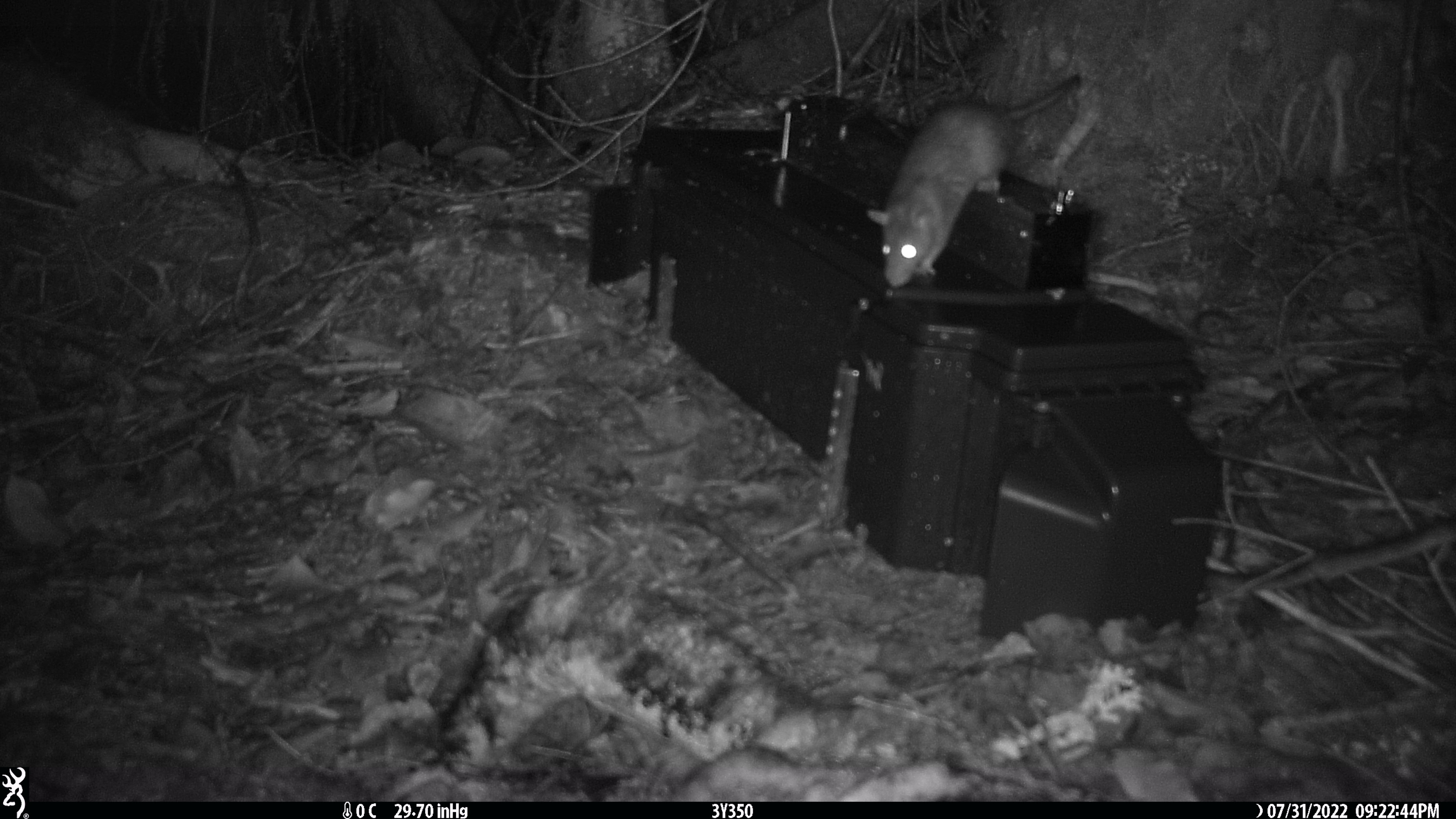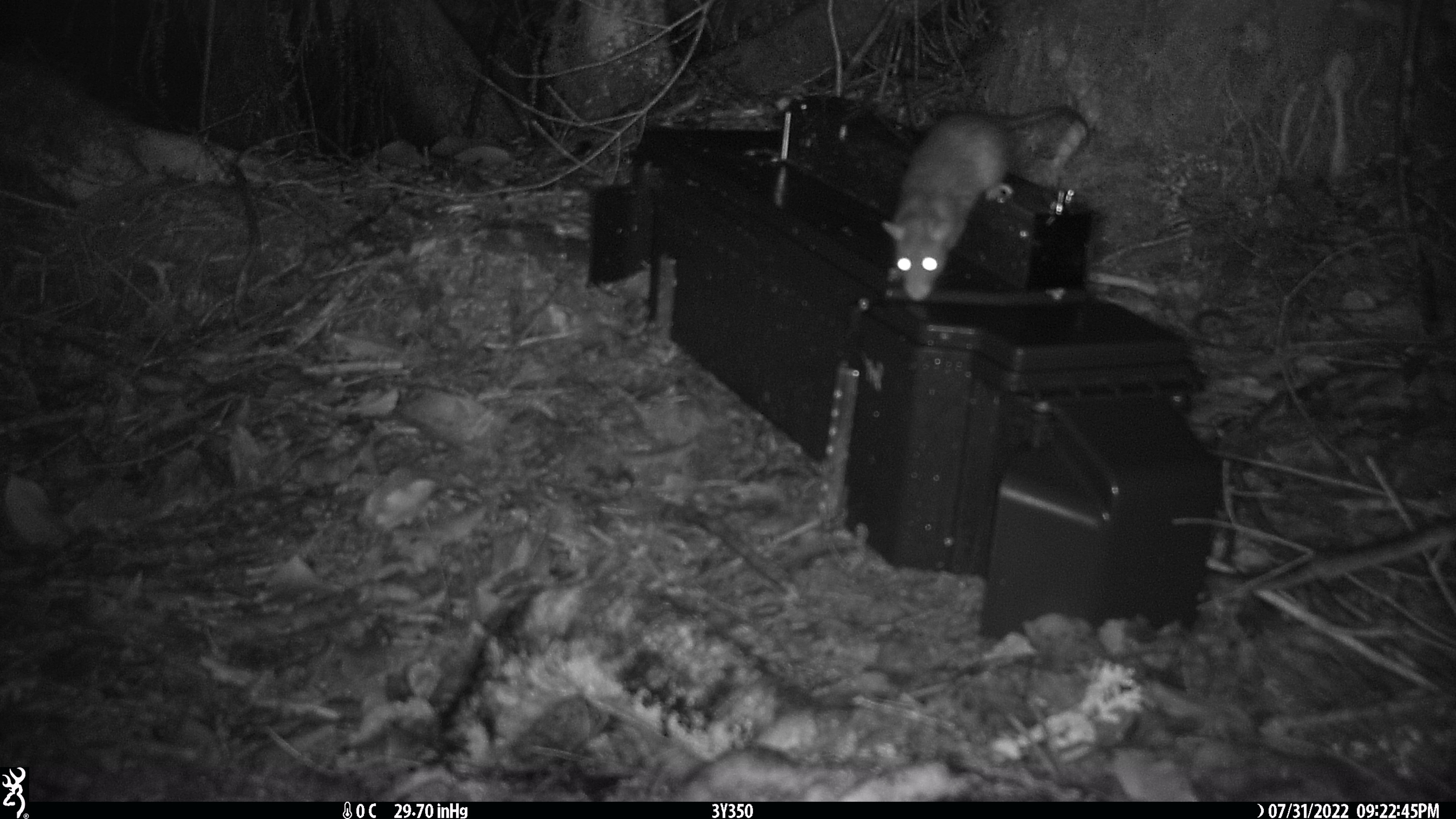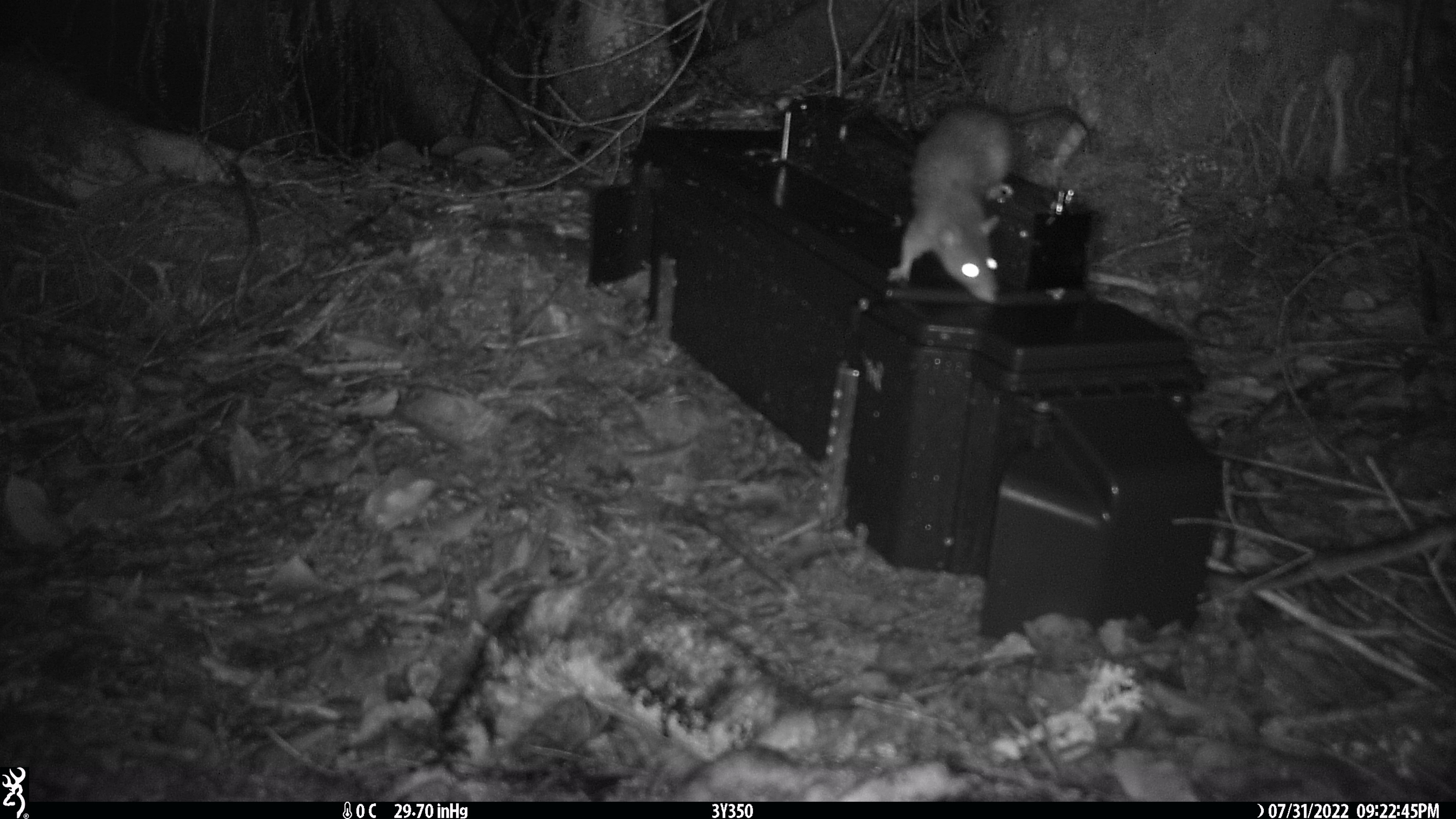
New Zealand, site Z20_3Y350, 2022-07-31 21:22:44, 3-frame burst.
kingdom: Animalia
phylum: Chordata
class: Mammalia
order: Rodentia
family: Muridae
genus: Rattus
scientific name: Rattus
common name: rat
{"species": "rat (Rattus)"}